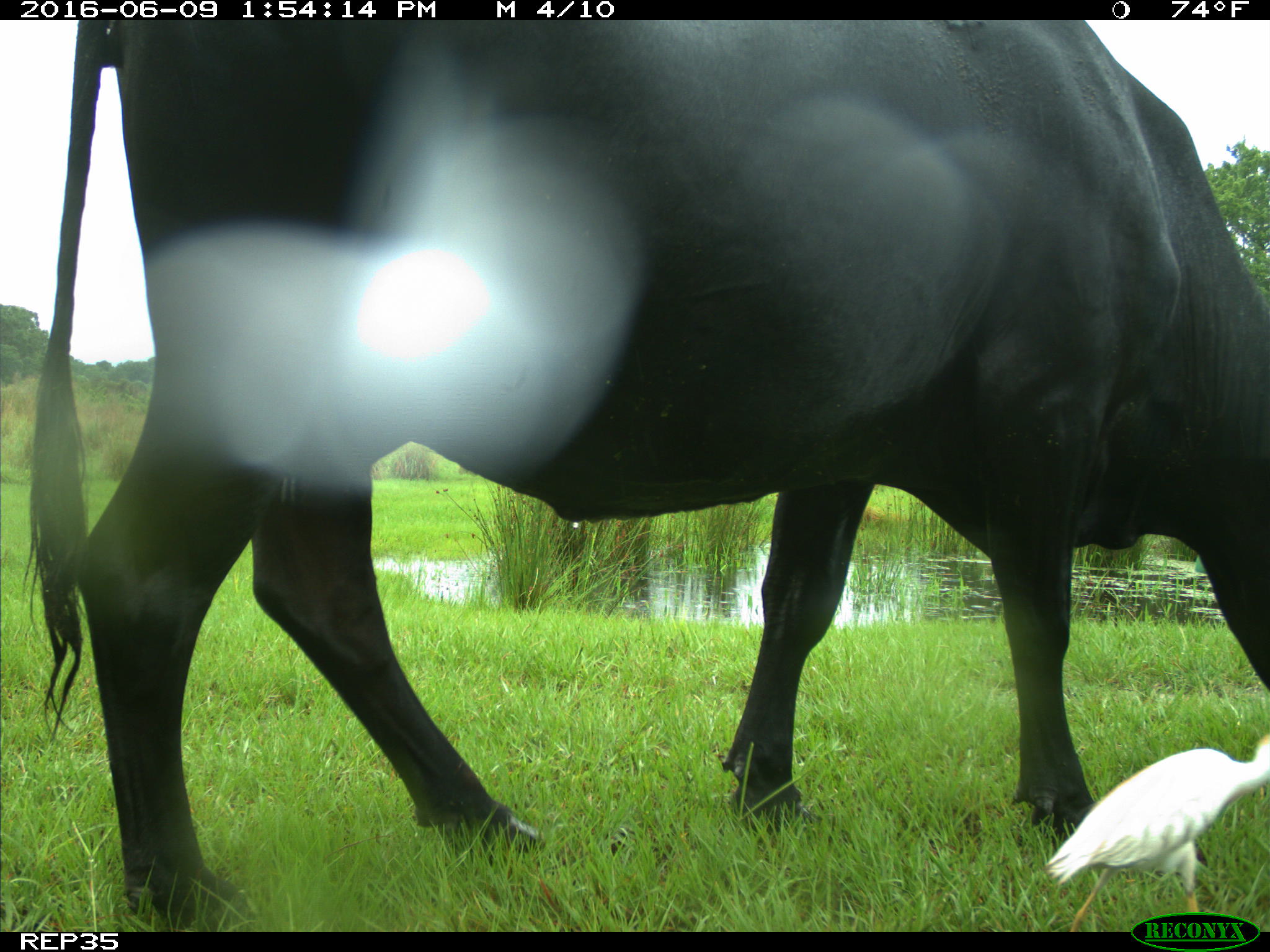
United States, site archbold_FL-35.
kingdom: Animalia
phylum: Chordata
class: Mammalia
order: Artiodactyla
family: Bovidae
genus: Bos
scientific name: Bos taurus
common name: domestic cow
Bos taurus (domestic cow).